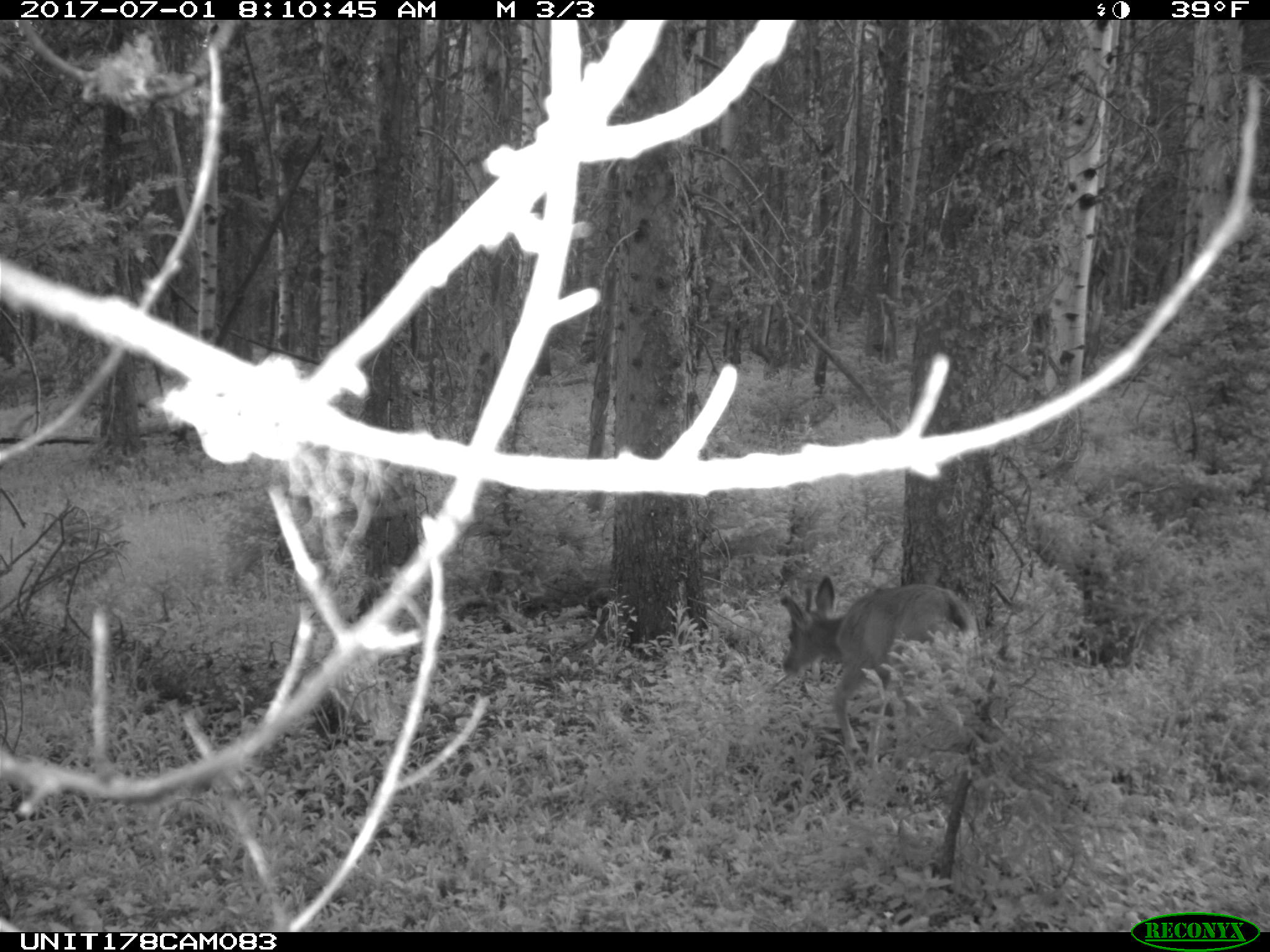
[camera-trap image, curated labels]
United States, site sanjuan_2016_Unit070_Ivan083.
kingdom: Animalia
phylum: Chordata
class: Mammalia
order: Artiodactyla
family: Cervidae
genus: Odocoileus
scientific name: Odocoileus hemionus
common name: mule deer